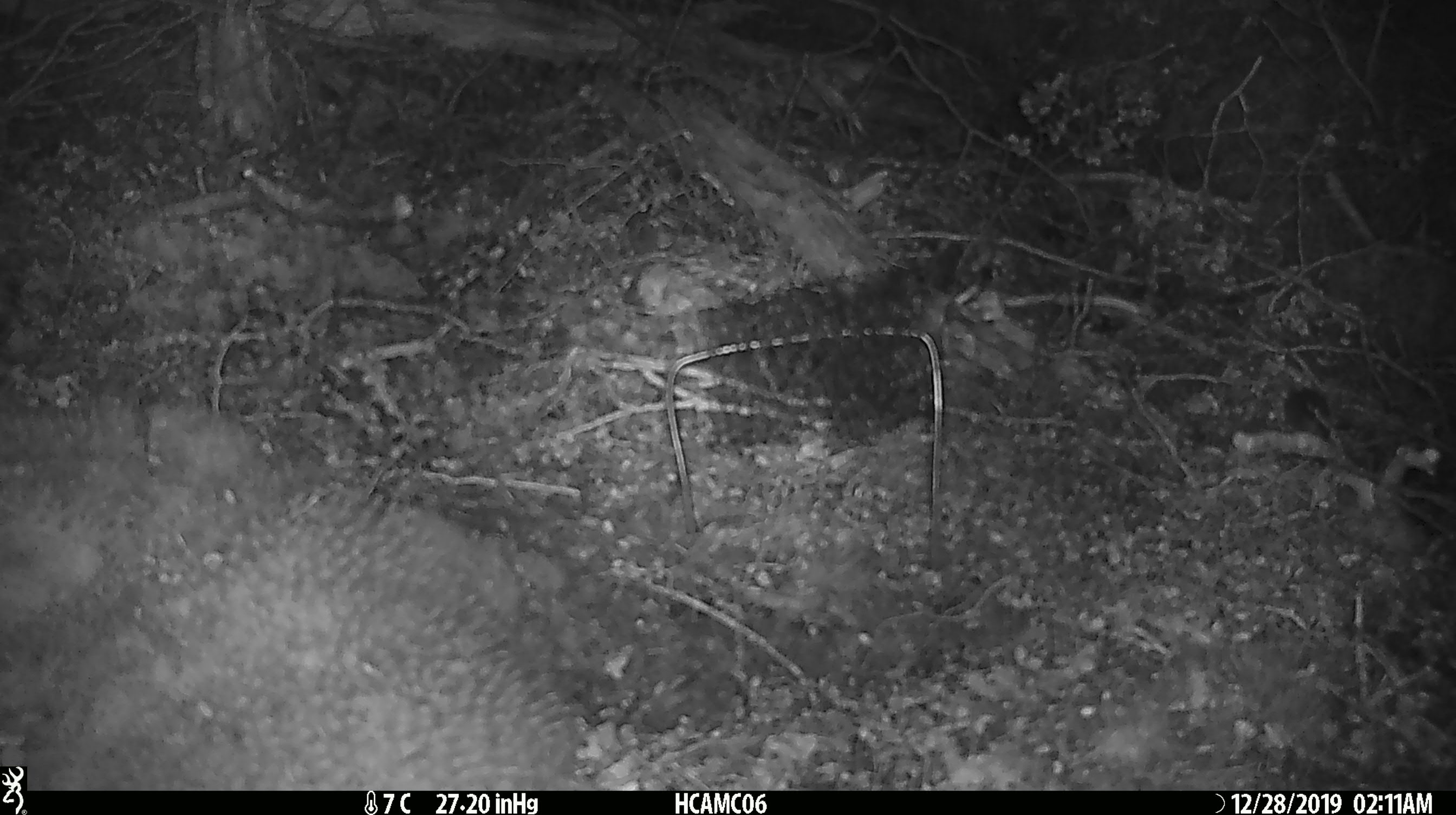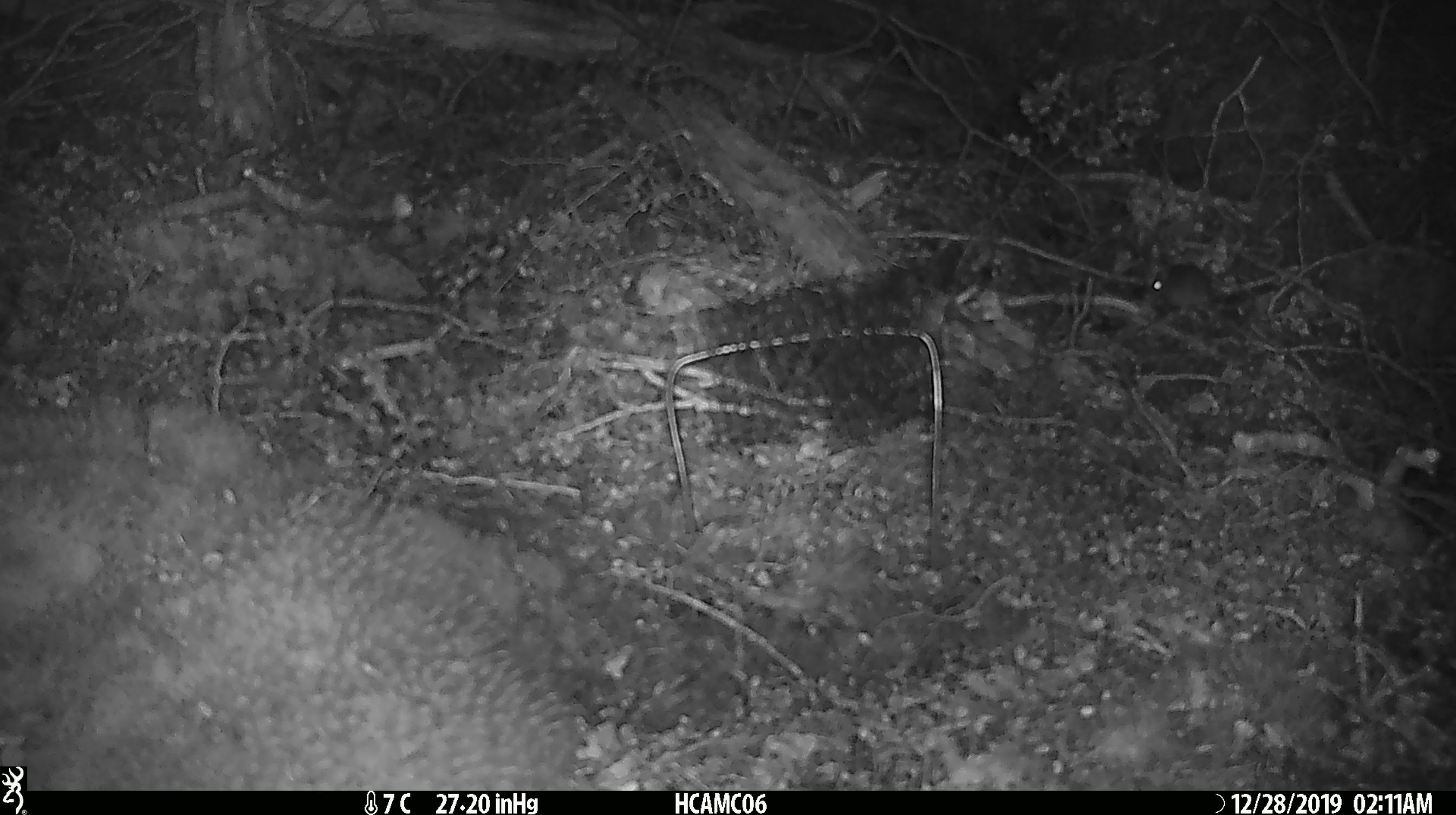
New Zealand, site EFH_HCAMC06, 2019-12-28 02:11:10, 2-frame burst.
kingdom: Animalia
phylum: Chordata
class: Mammalia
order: Rodentia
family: Muridae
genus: Mus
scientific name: Mus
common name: mouse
Mouse (Mus).